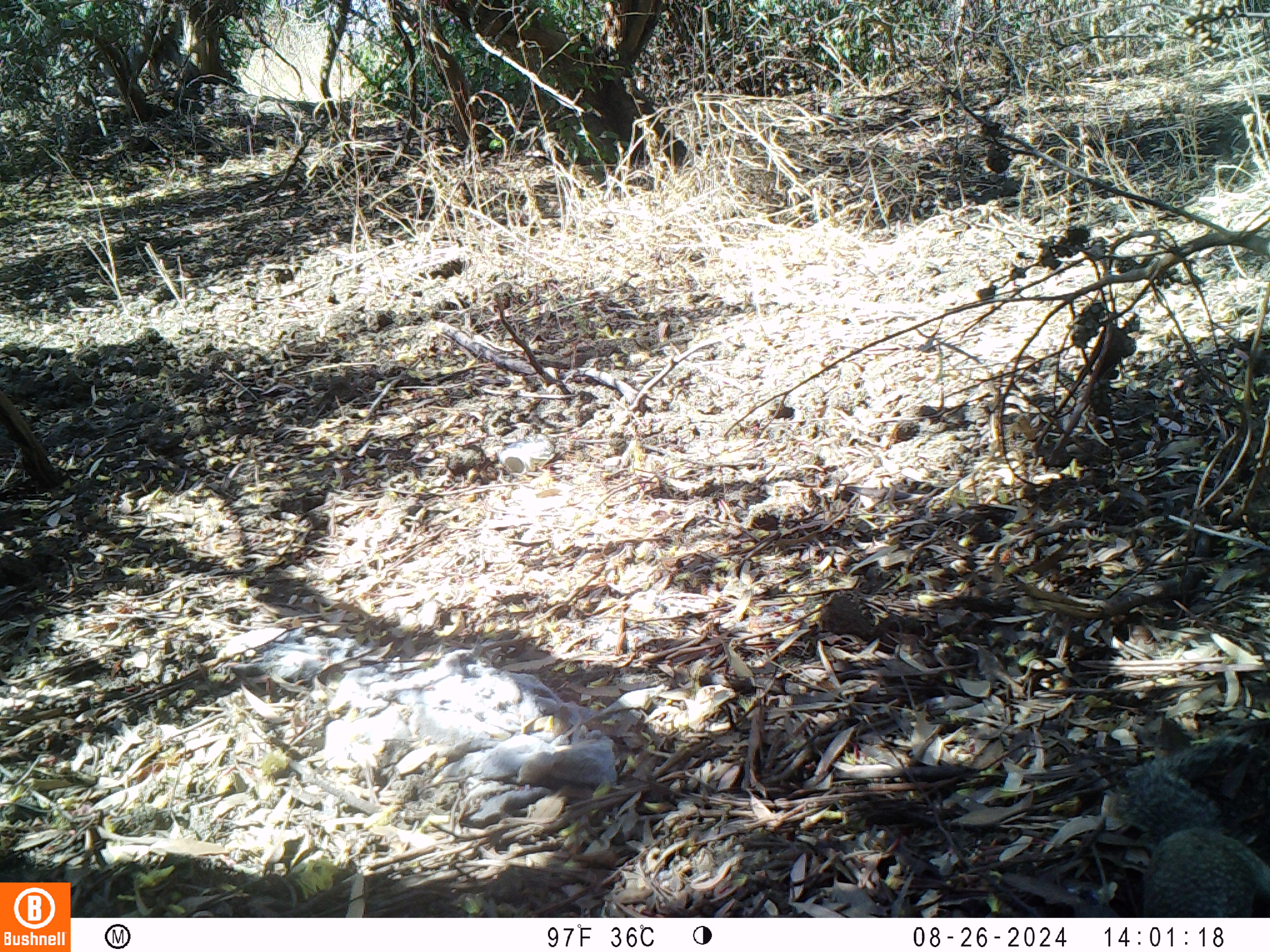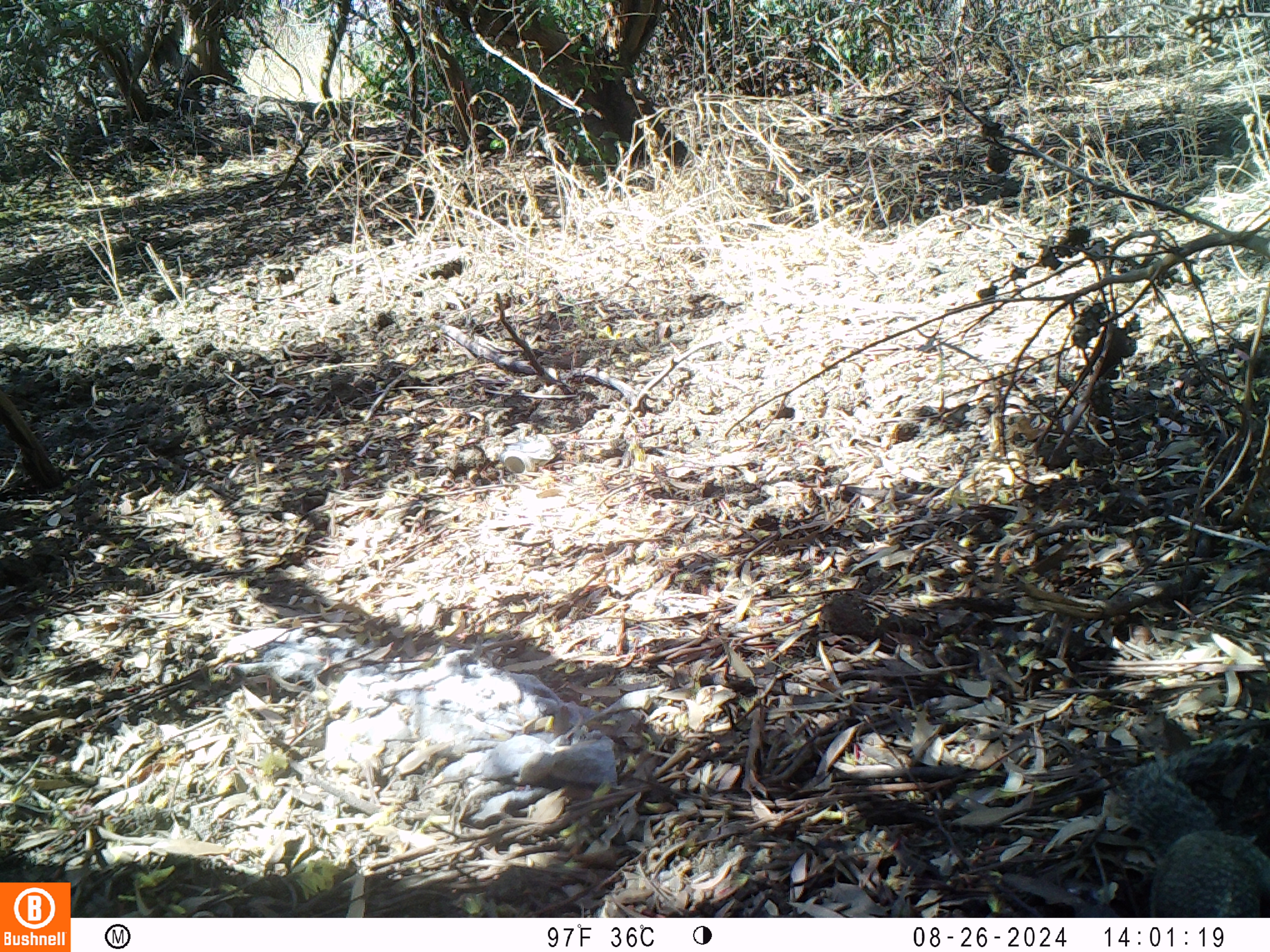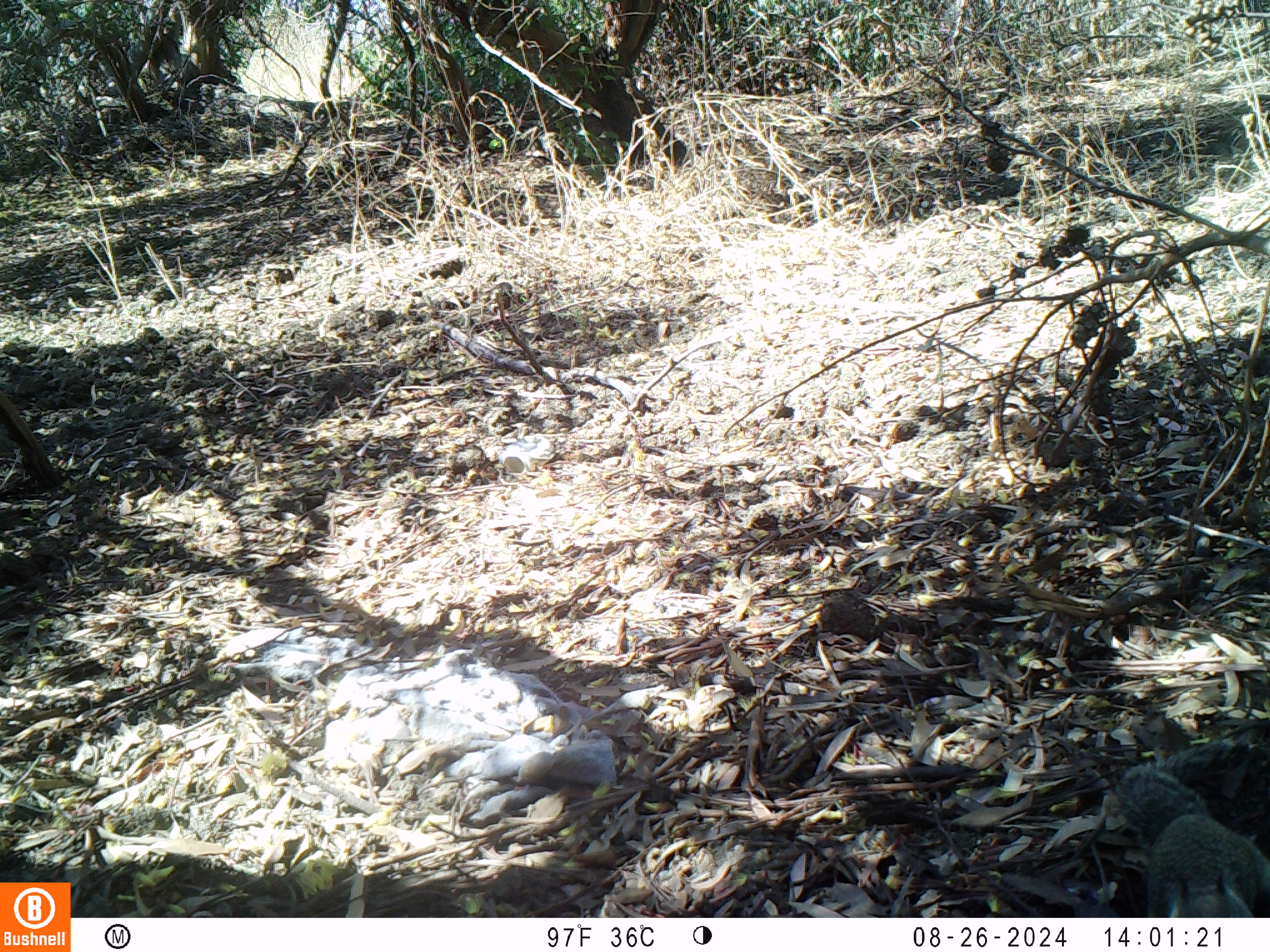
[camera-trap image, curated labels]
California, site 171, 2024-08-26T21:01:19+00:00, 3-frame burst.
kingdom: Animalia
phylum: Chordata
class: Mammalia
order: Rodentia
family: Sciuridae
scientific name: Sciuridae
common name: squirrel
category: unknown squirrel